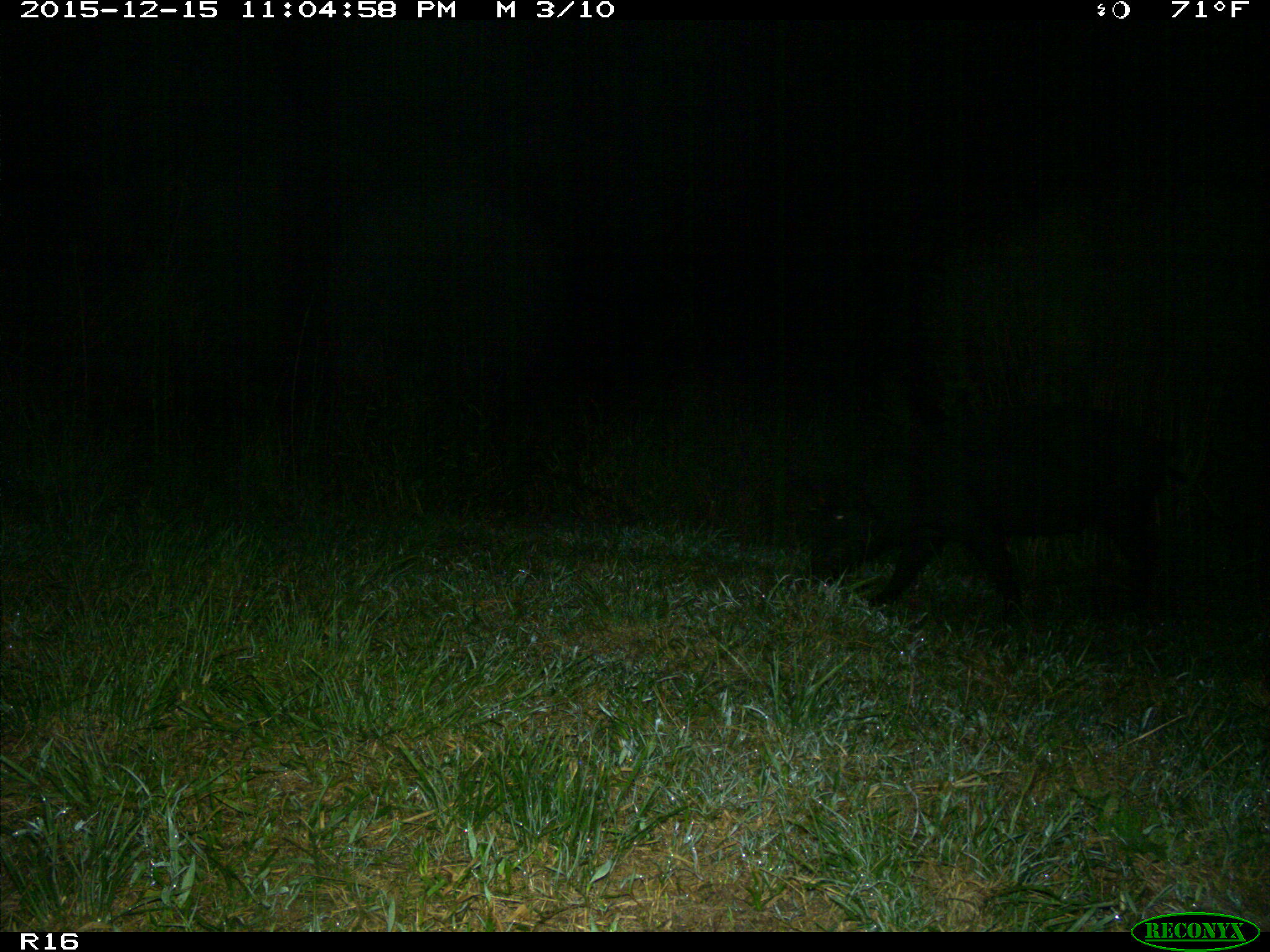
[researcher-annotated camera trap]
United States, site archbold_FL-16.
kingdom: Animalia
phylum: Chordata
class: Mammalia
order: Artiodactyla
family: Suidae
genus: Sus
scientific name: Sus scrofa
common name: wild boar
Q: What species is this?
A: Sus scrofa (wild boar).